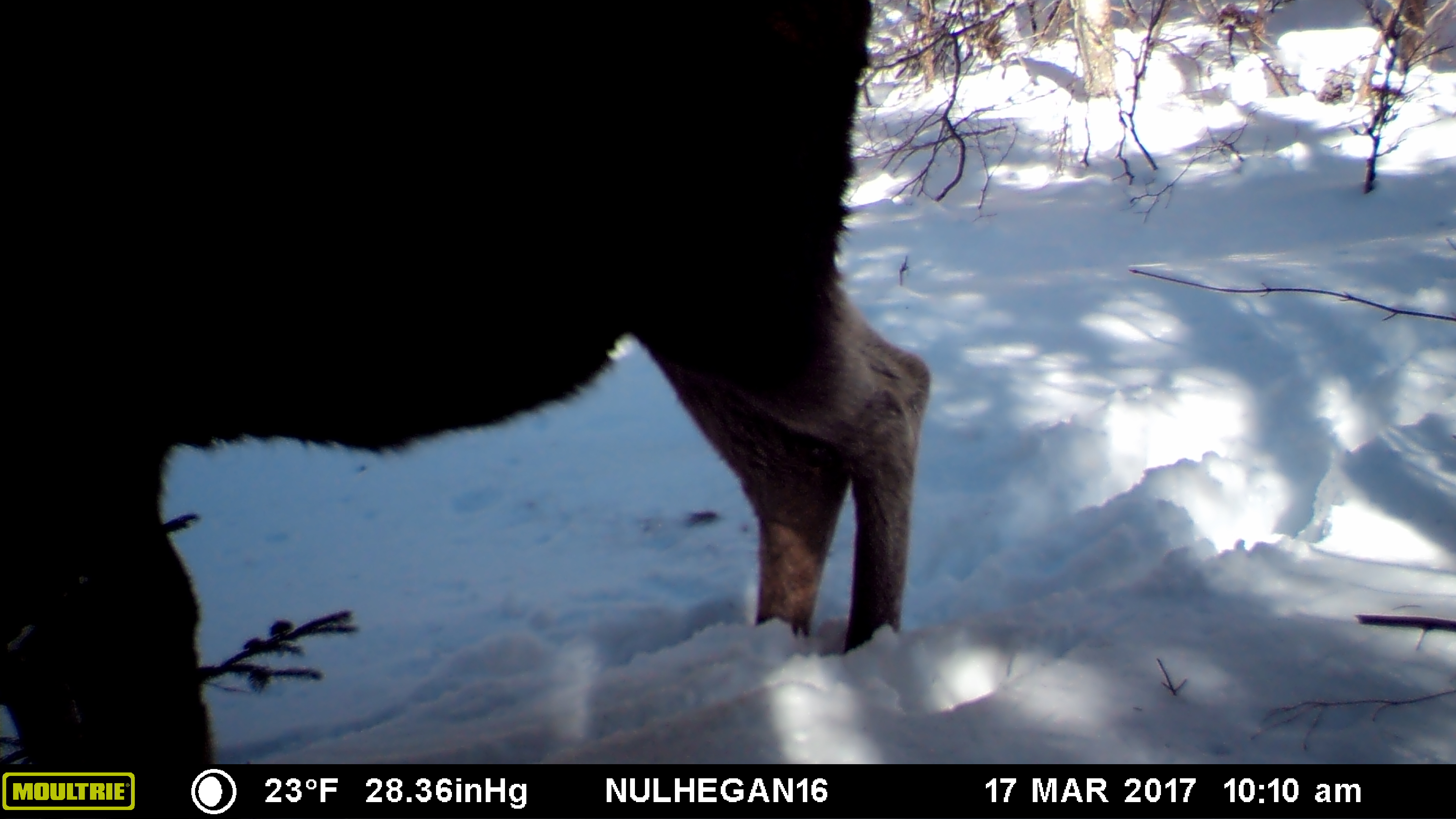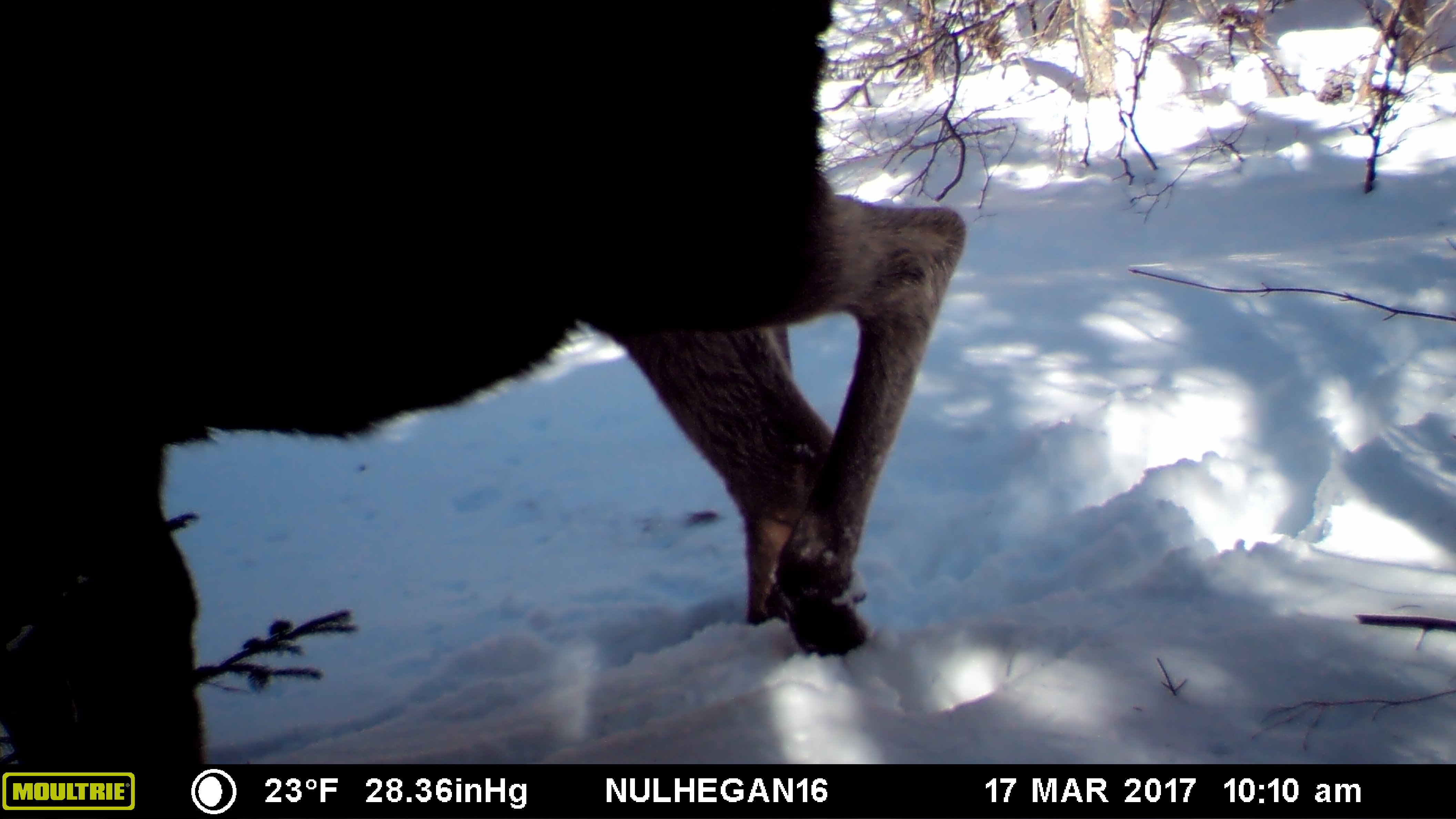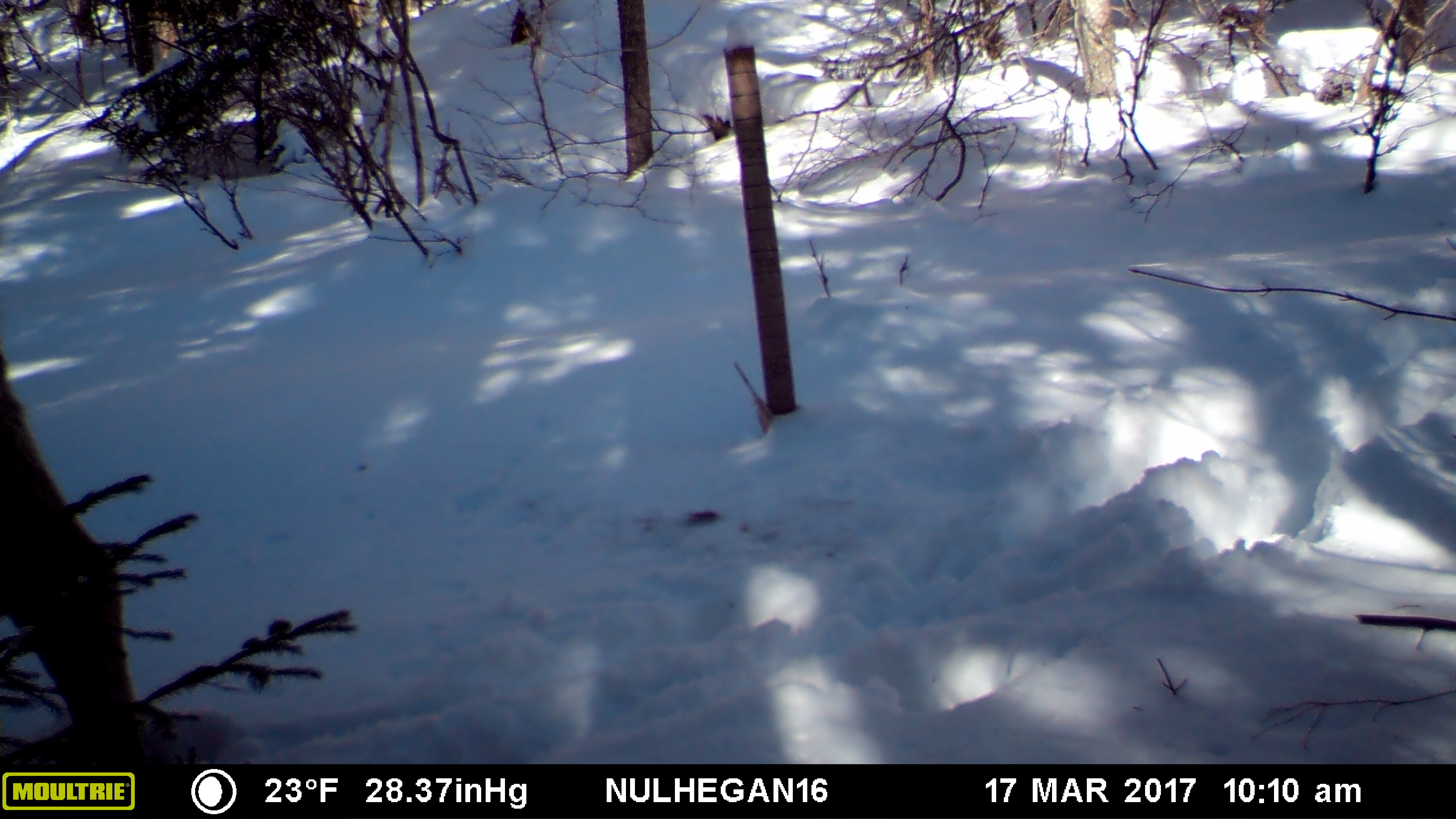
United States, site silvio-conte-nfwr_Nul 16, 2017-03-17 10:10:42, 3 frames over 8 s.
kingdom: Animalia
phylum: Chordata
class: Mammalia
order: Artiodactyla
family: Cervidae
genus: Alces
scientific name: Alces alces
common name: moose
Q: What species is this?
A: Moose (Alces alces).